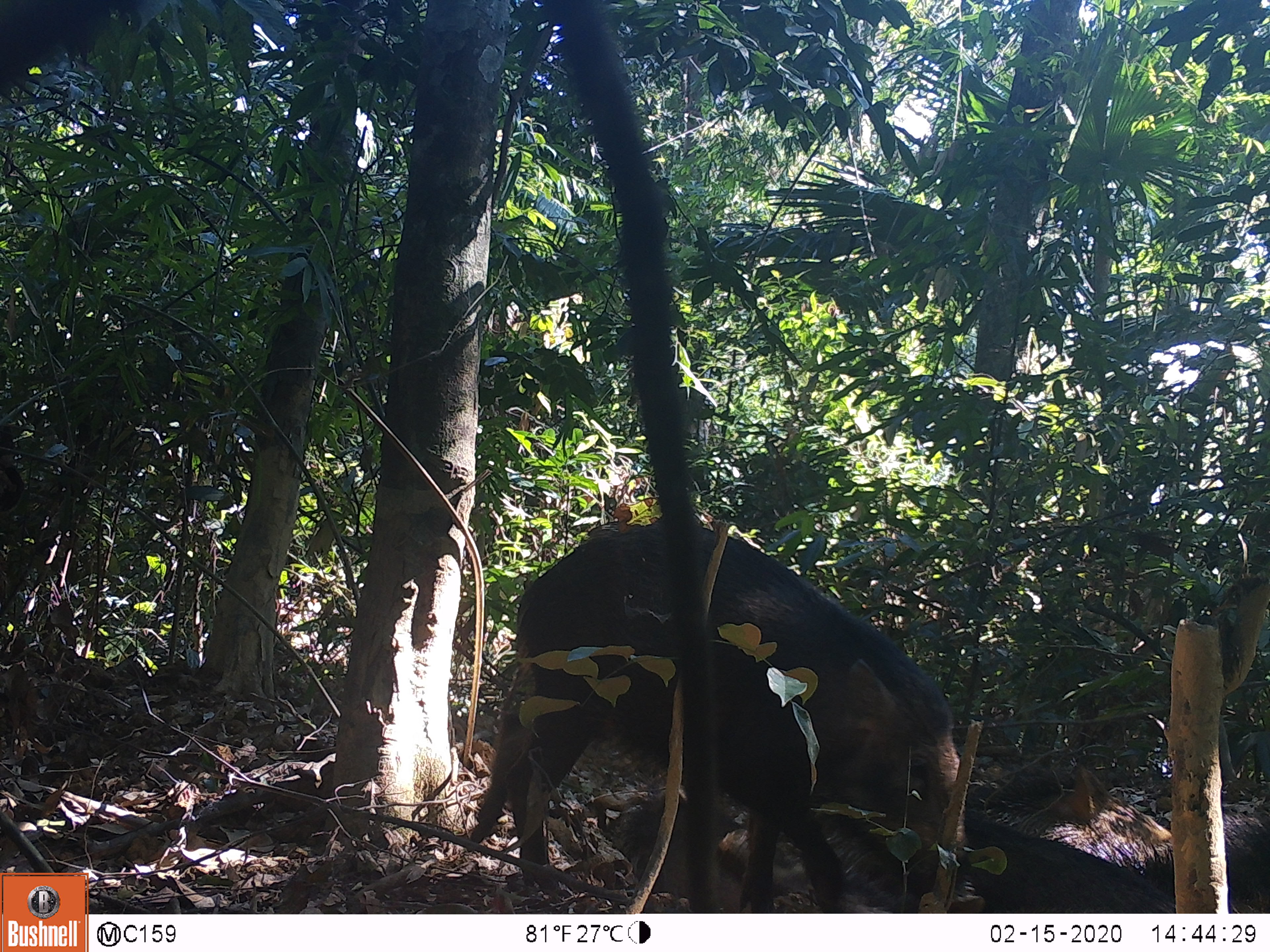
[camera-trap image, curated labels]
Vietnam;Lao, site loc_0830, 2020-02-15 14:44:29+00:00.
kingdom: Animalia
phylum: Chordata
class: Mammalia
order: Artiodactyla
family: Suidae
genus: Sus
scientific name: Sus scrofa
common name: eurasian wild pig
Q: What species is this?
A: Eurasian wild pig (Sus scrofa).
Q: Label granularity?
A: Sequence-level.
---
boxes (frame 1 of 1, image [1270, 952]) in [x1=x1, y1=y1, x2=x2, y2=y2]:
eurasian wild pig: [x1=468, y1=512, x2=967, y2=910]; [x1=817, y1=751, x2=1267, y2=911]